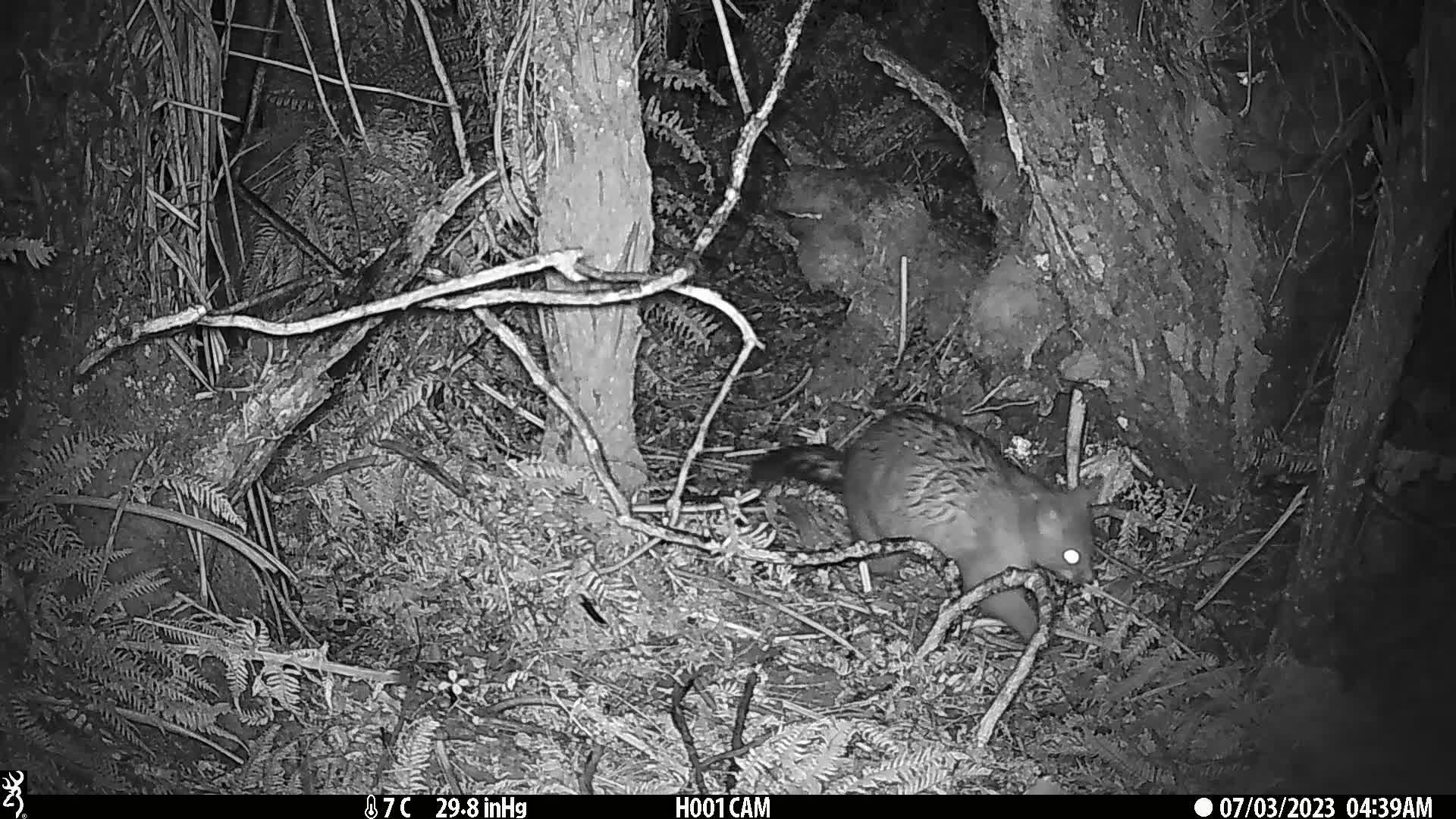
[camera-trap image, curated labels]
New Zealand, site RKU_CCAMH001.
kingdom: Animalia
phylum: Chordata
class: Mammalia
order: Diprotodontia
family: Phalangeridae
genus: Trichosurus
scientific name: Trichosurus vulpecula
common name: common brushtail possum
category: possum